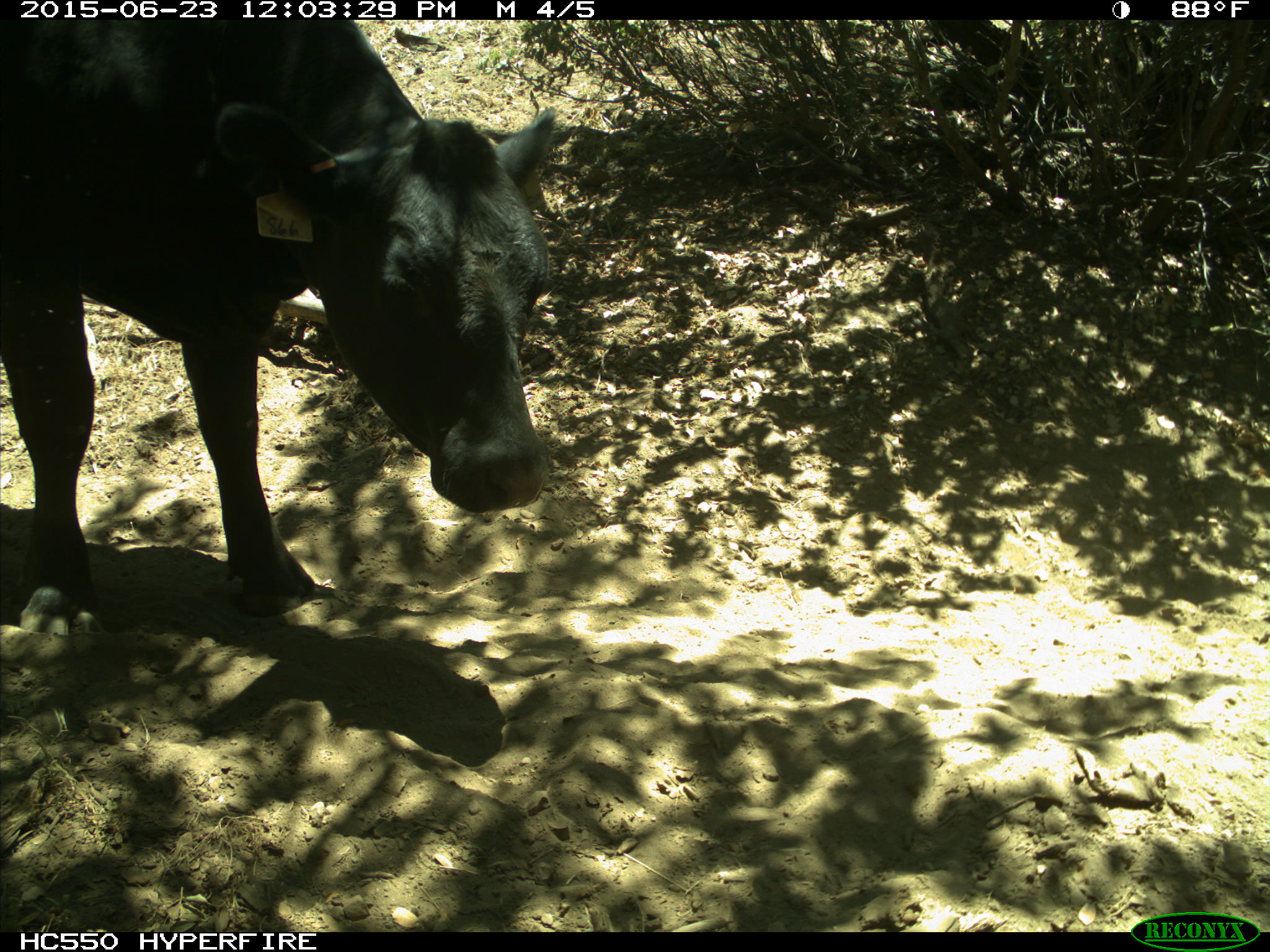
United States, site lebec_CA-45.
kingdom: Animalia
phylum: Chordata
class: Mammalia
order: Artiodactyla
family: Bovidae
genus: Bos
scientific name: Bos taurus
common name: domestic cow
Bos taurus (domestic cow).